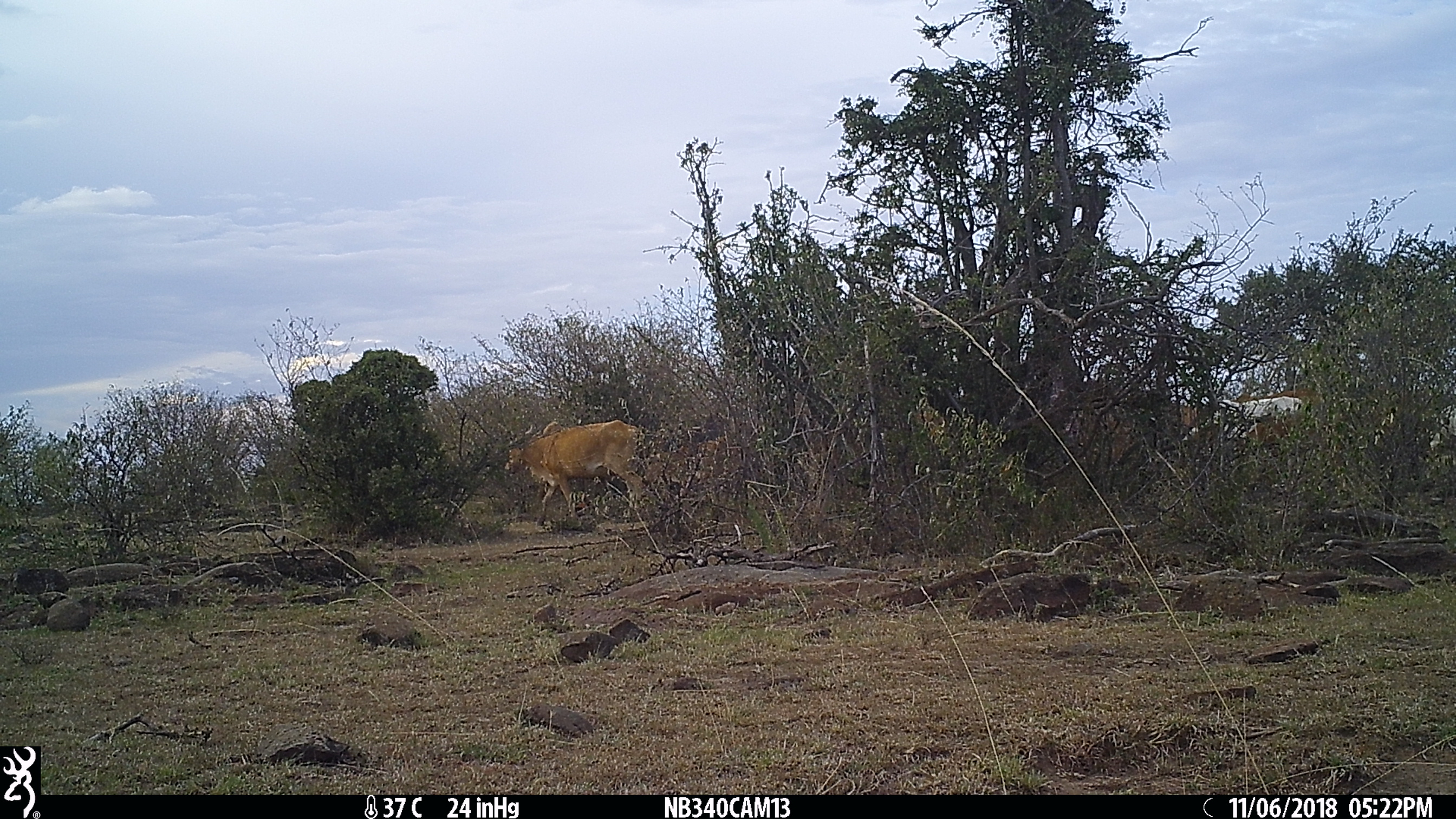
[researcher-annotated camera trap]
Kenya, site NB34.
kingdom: Animalia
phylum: Chordata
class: Mammalia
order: Artiodactyla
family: Bovidae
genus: Bos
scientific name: Bos taurus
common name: cattle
Cattle (Bos taurus).